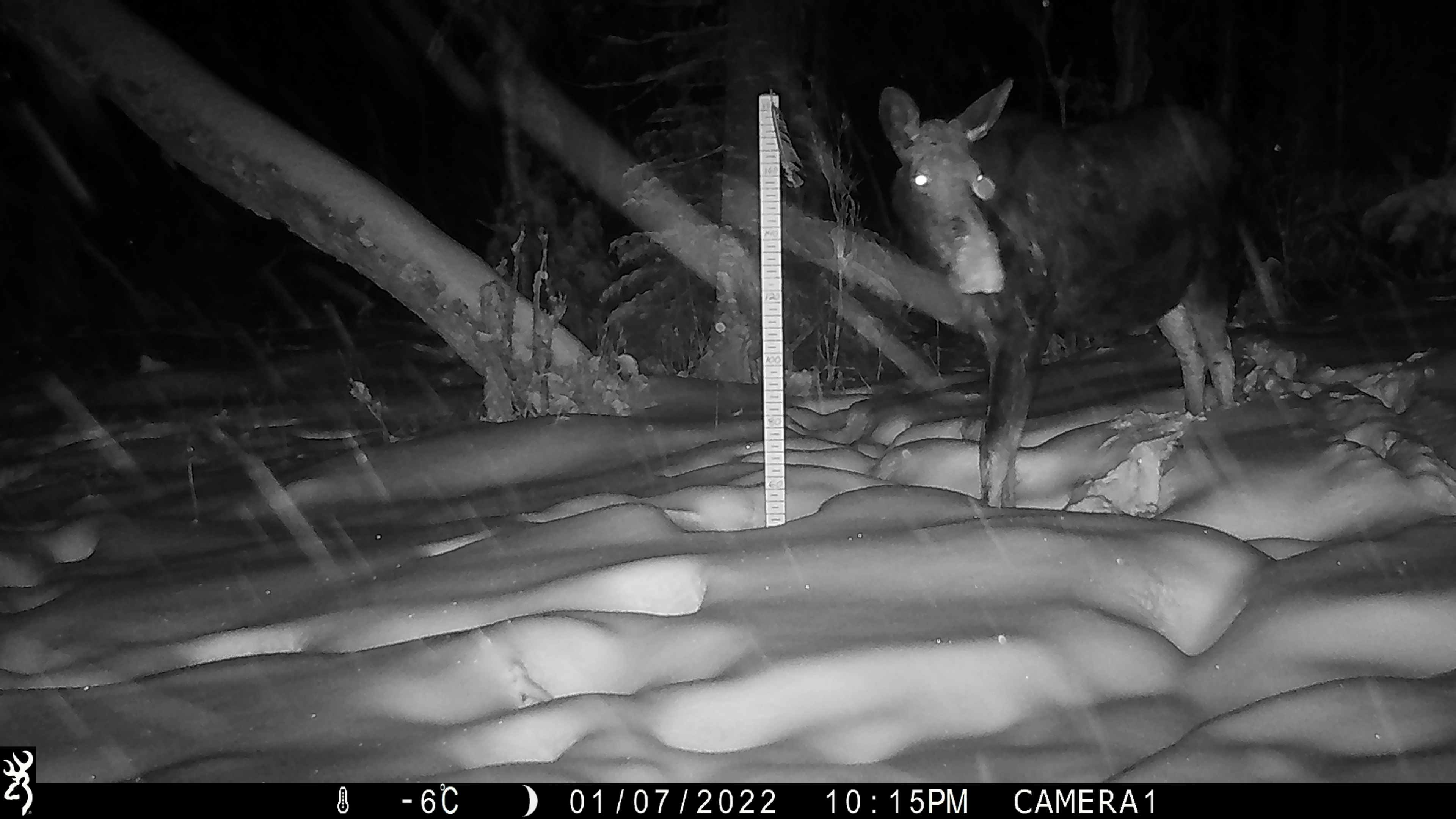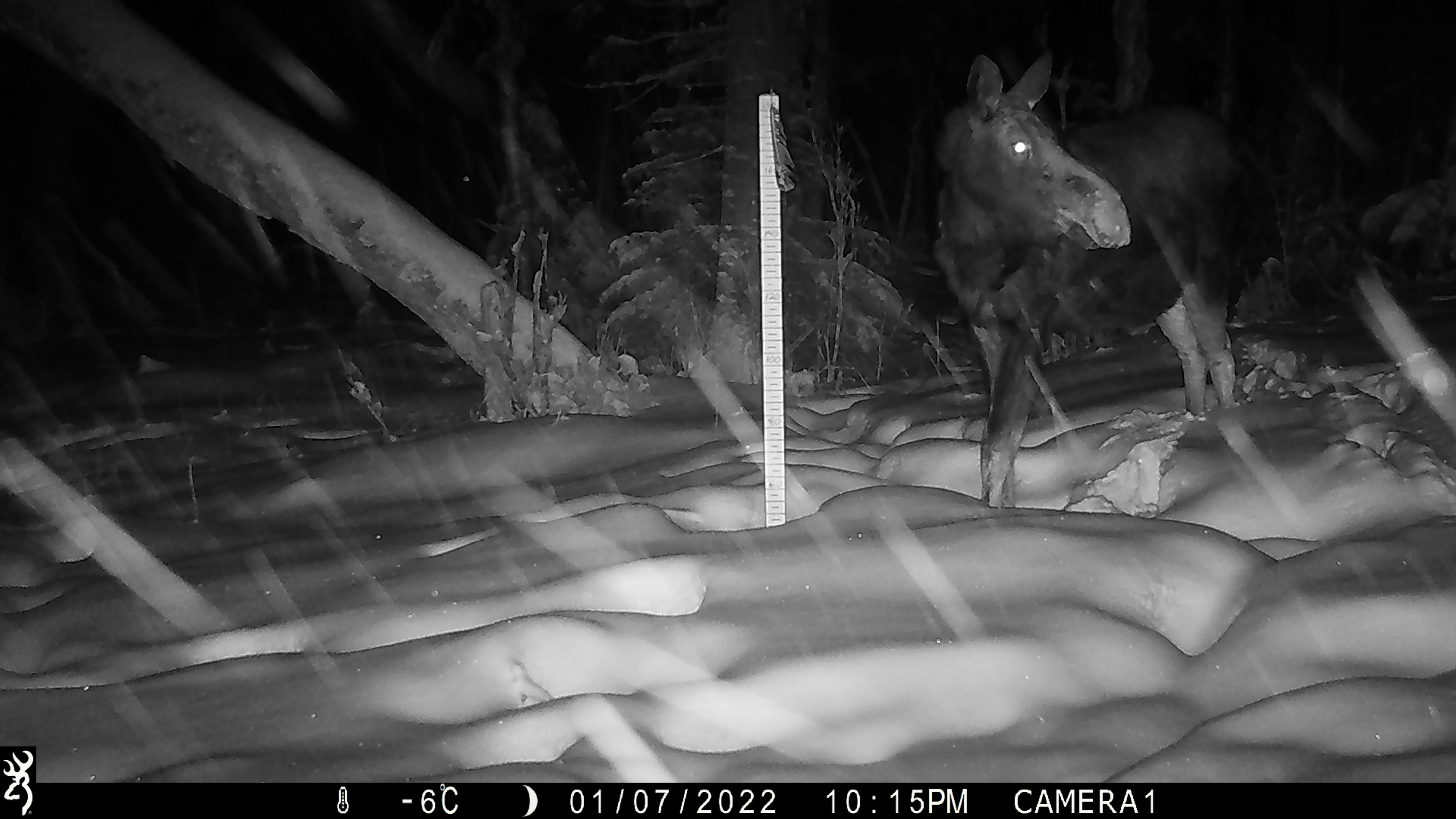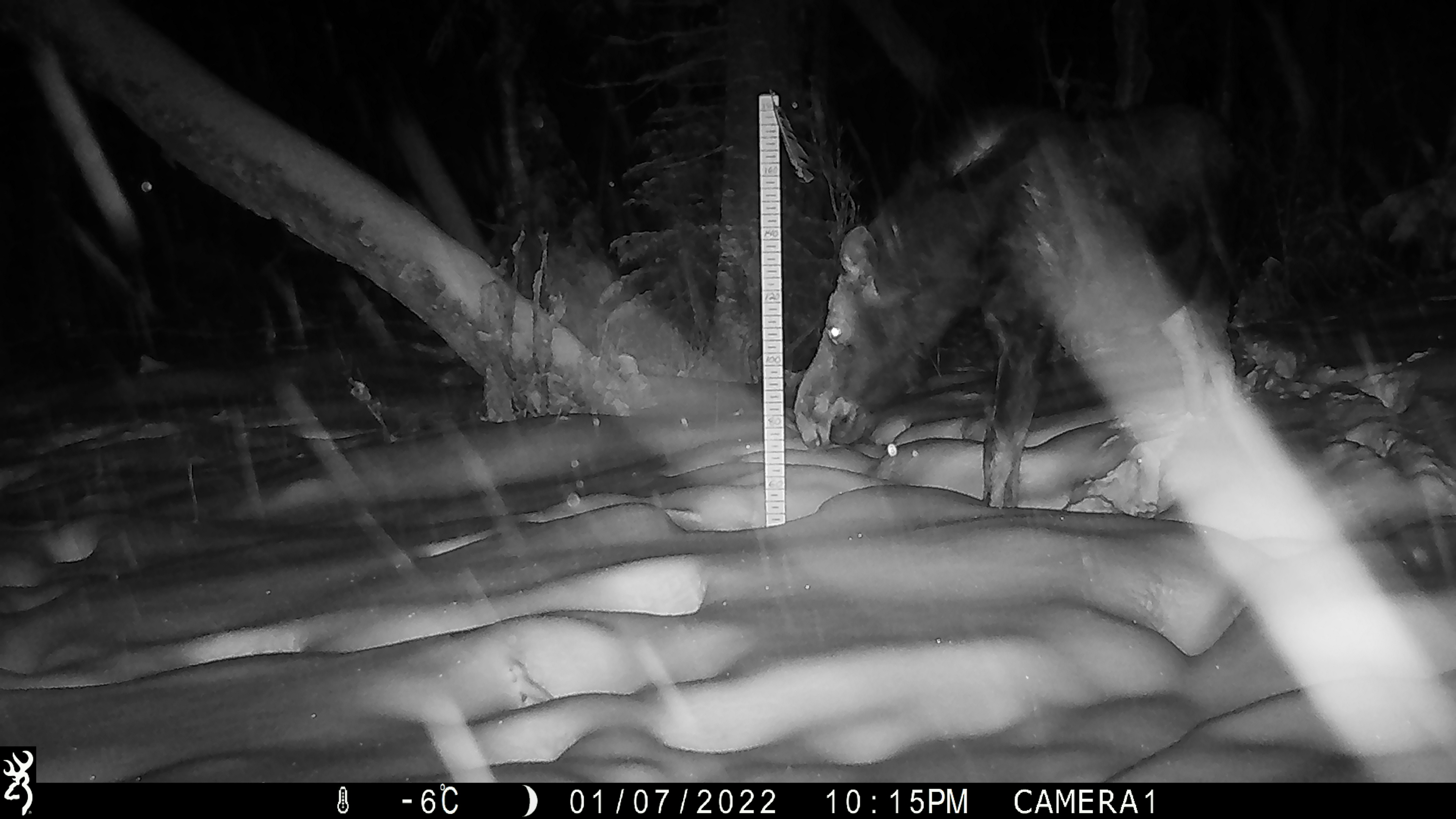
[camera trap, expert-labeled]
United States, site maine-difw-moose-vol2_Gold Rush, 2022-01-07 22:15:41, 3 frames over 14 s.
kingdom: Animalia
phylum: Chordata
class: Mammalia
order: Artiodactyla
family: Cervidae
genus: Alces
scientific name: Alces alces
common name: moose